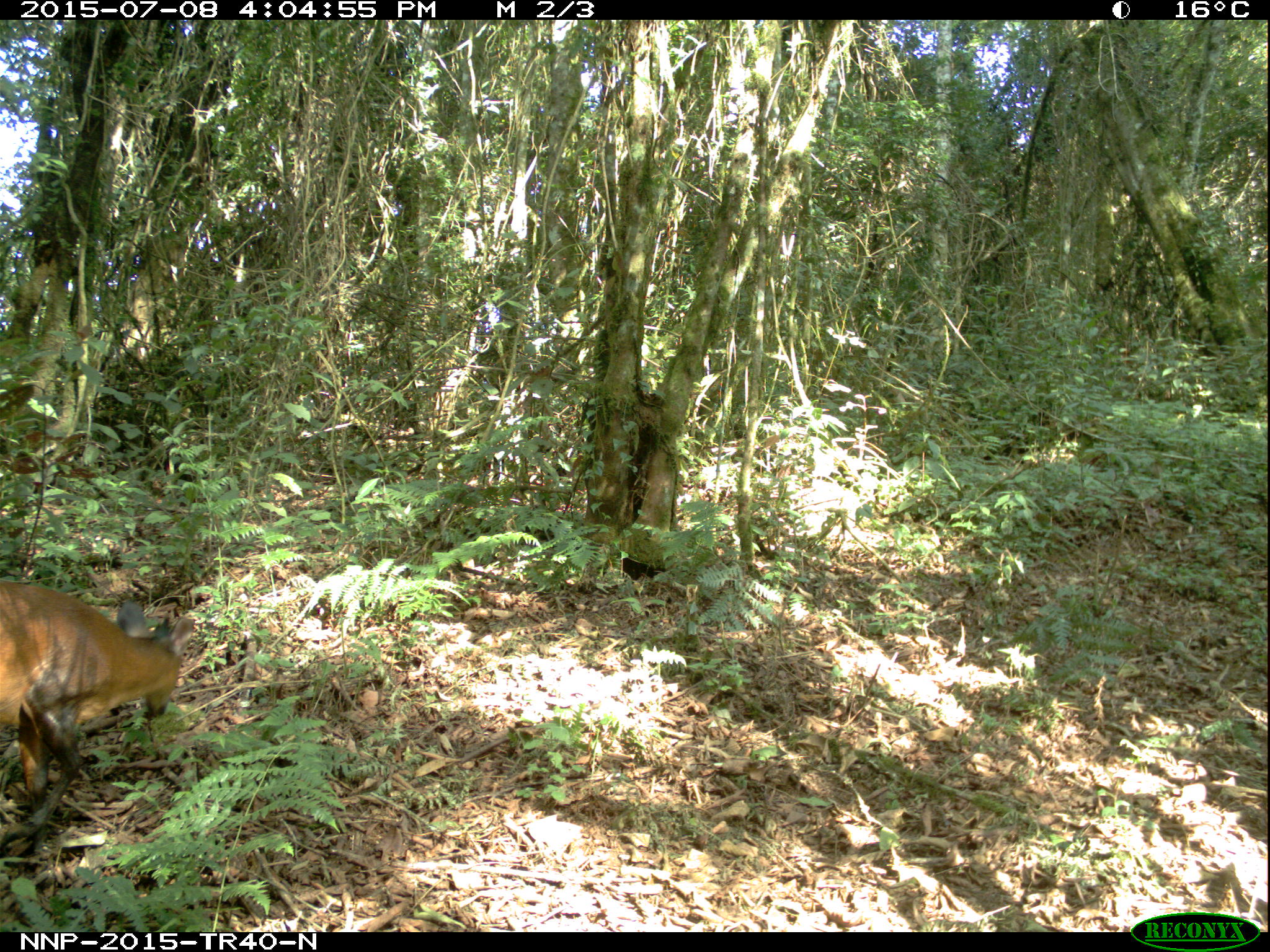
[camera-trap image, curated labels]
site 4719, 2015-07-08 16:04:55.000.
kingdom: Animalia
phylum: Chordata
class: Mammalia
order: Artiodactyla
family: Bovidae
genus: Cephalophus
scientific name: Cephalophus nigrifrons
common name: black-fronted duiker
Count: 1.